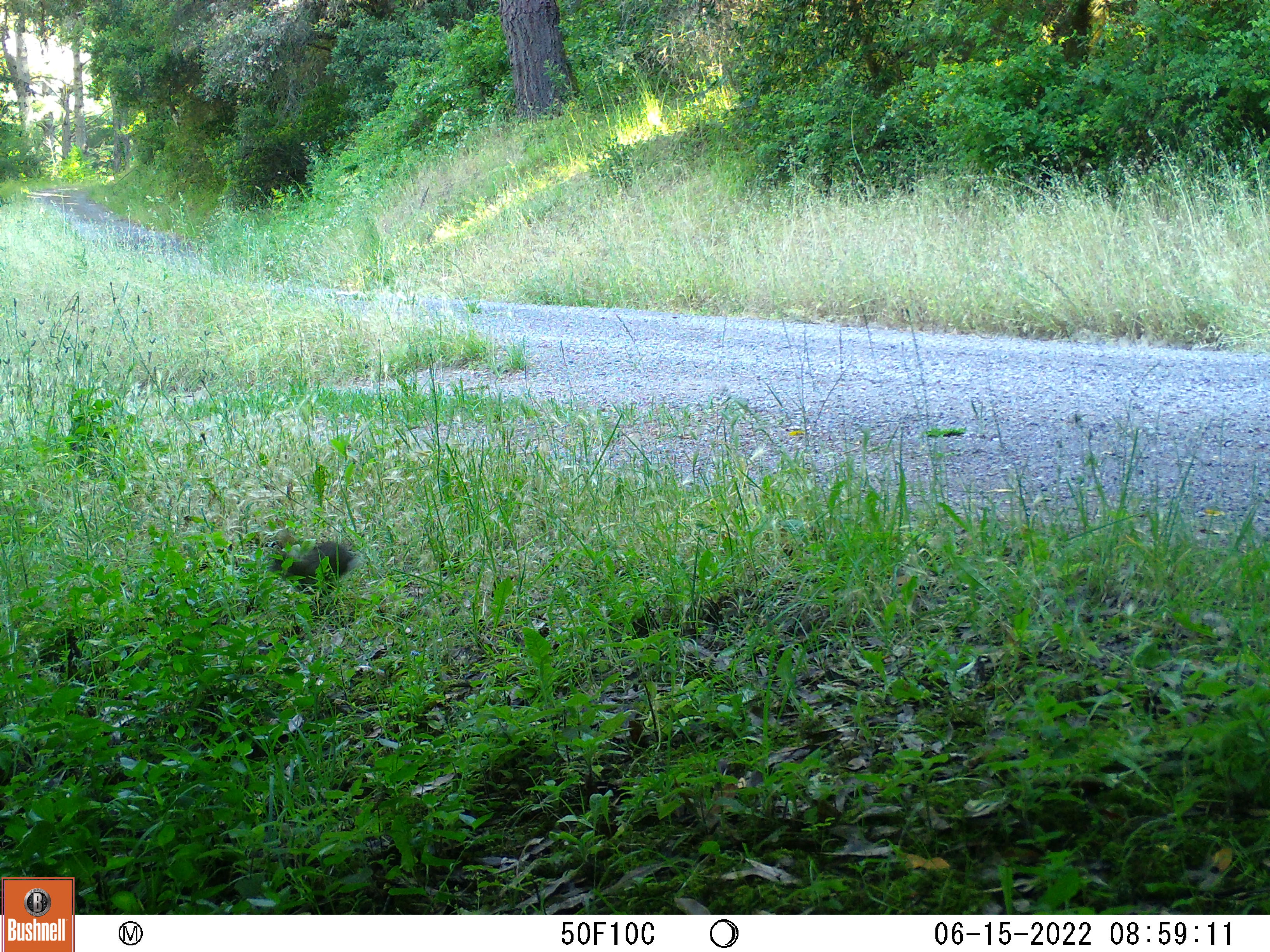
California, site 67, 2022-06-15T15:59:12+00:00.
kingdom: Animalia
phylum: Chordata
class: Aves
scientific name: Aves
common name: bird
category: unknown bird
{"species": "unknown bird (bird) (Aves)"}